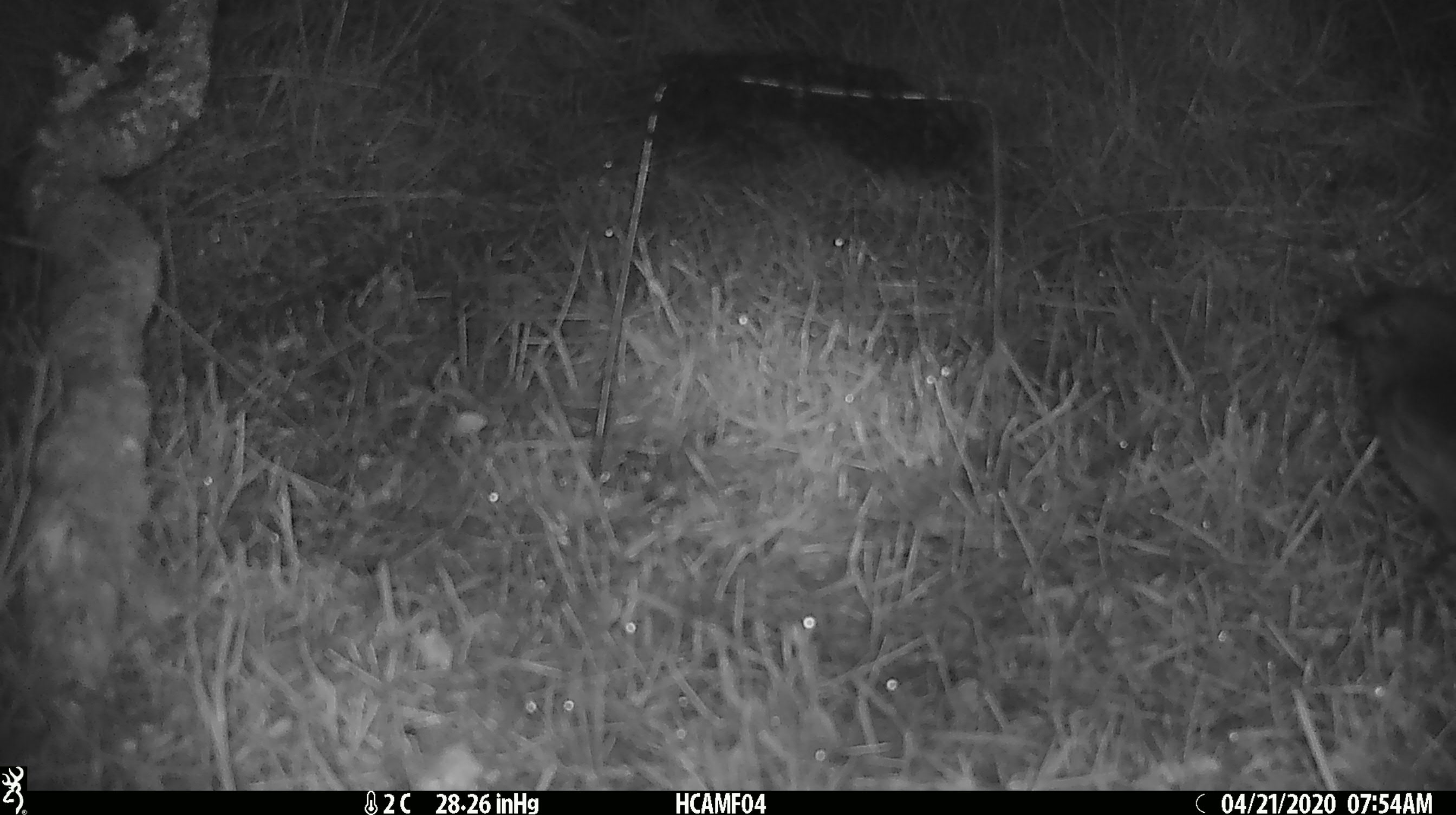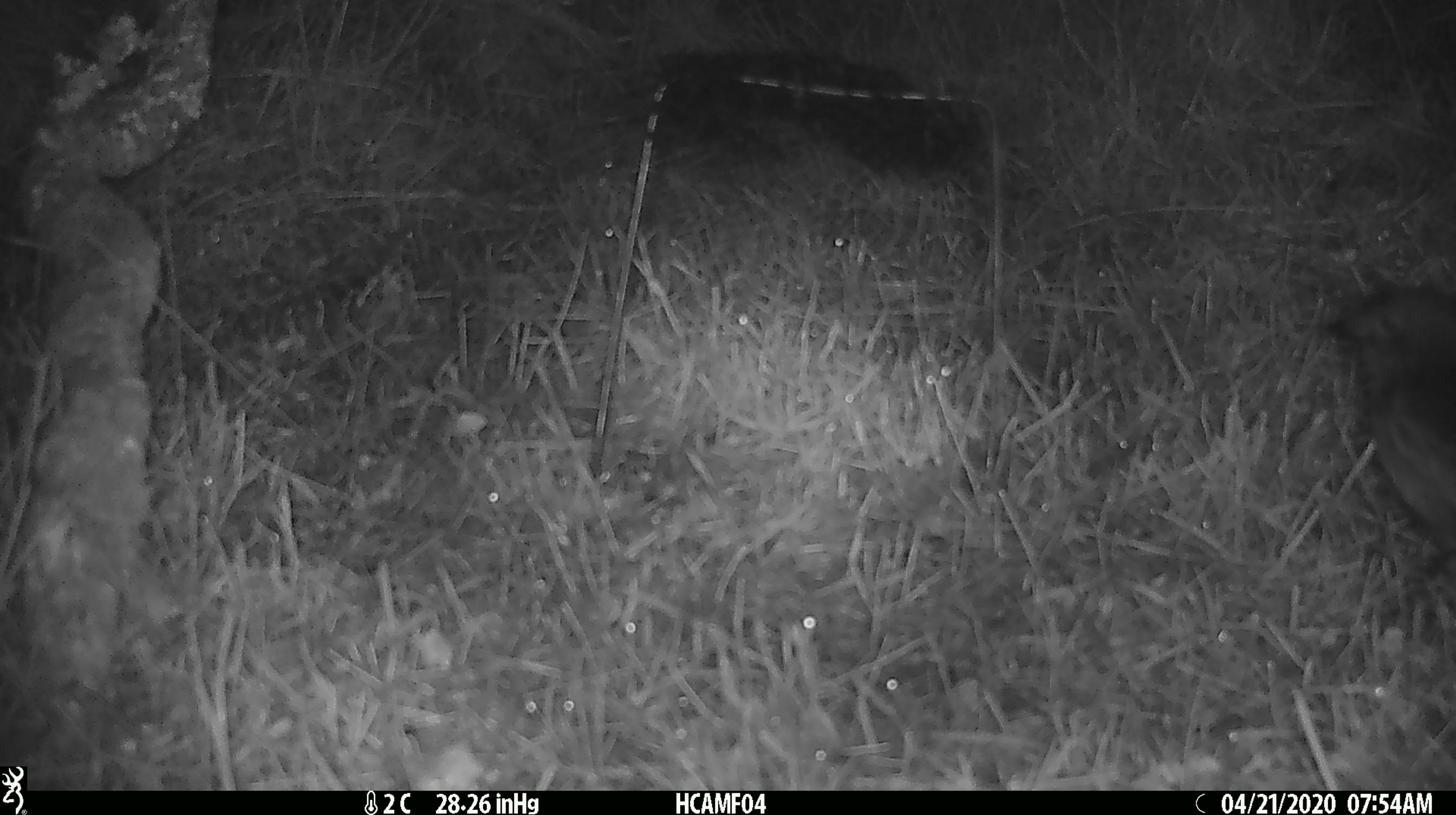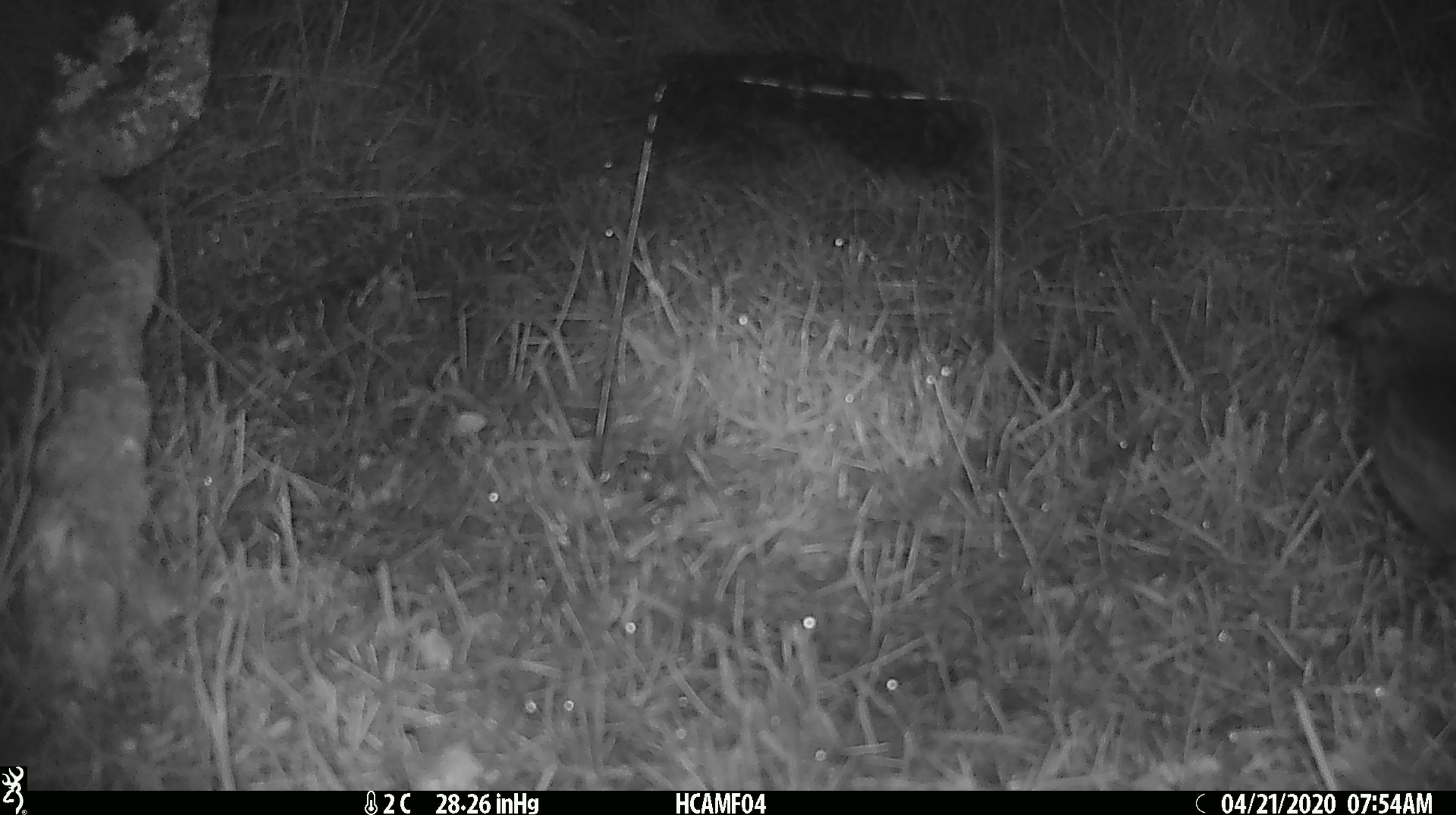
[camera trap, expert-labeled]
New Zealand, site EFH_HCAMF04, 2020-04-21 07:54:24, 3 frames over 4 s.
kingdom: Animalia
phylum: Chordata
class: Aves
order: Passeriformes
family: Petroicidae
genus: Petroica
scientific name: Petroica australis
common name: new zealand robin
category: robin